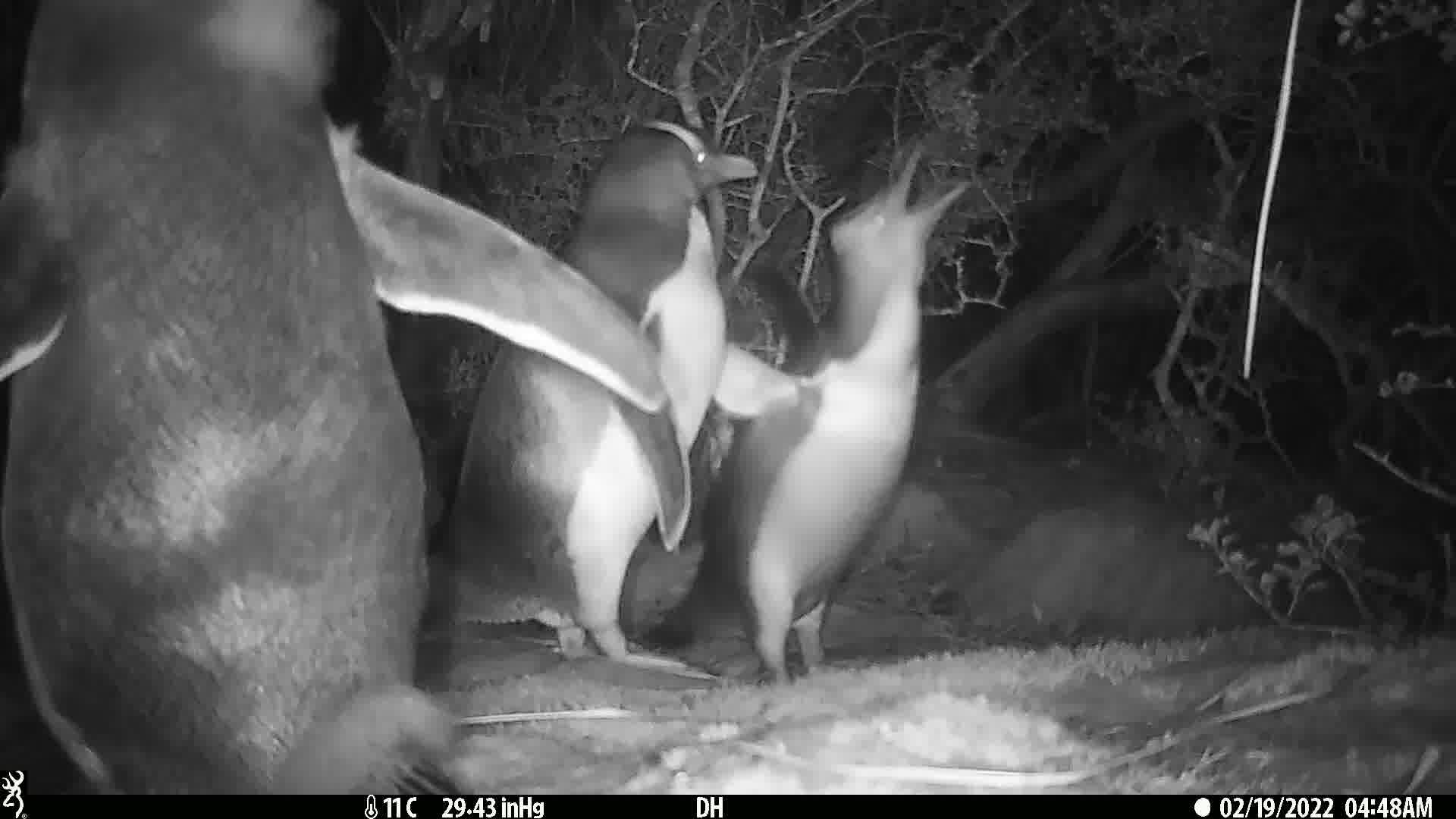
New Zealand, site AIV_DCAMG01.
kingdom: Animalia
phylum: Chordata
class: Aves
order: Sphenisciformes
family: Spheniscidae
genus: Megadyptes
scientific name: Megadyptes antipodes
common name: yellow-eyed penguin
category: yellow eyed penguin